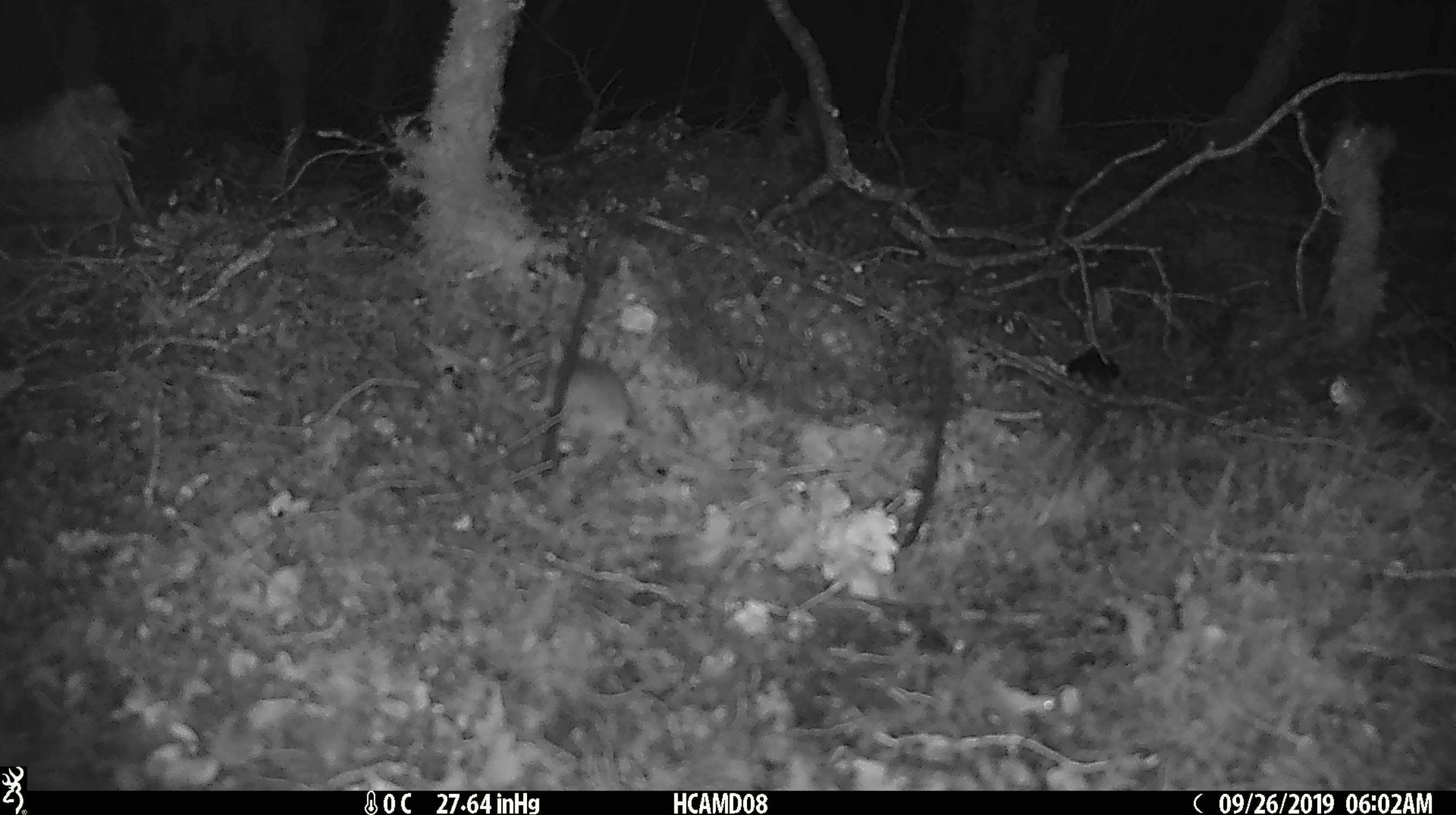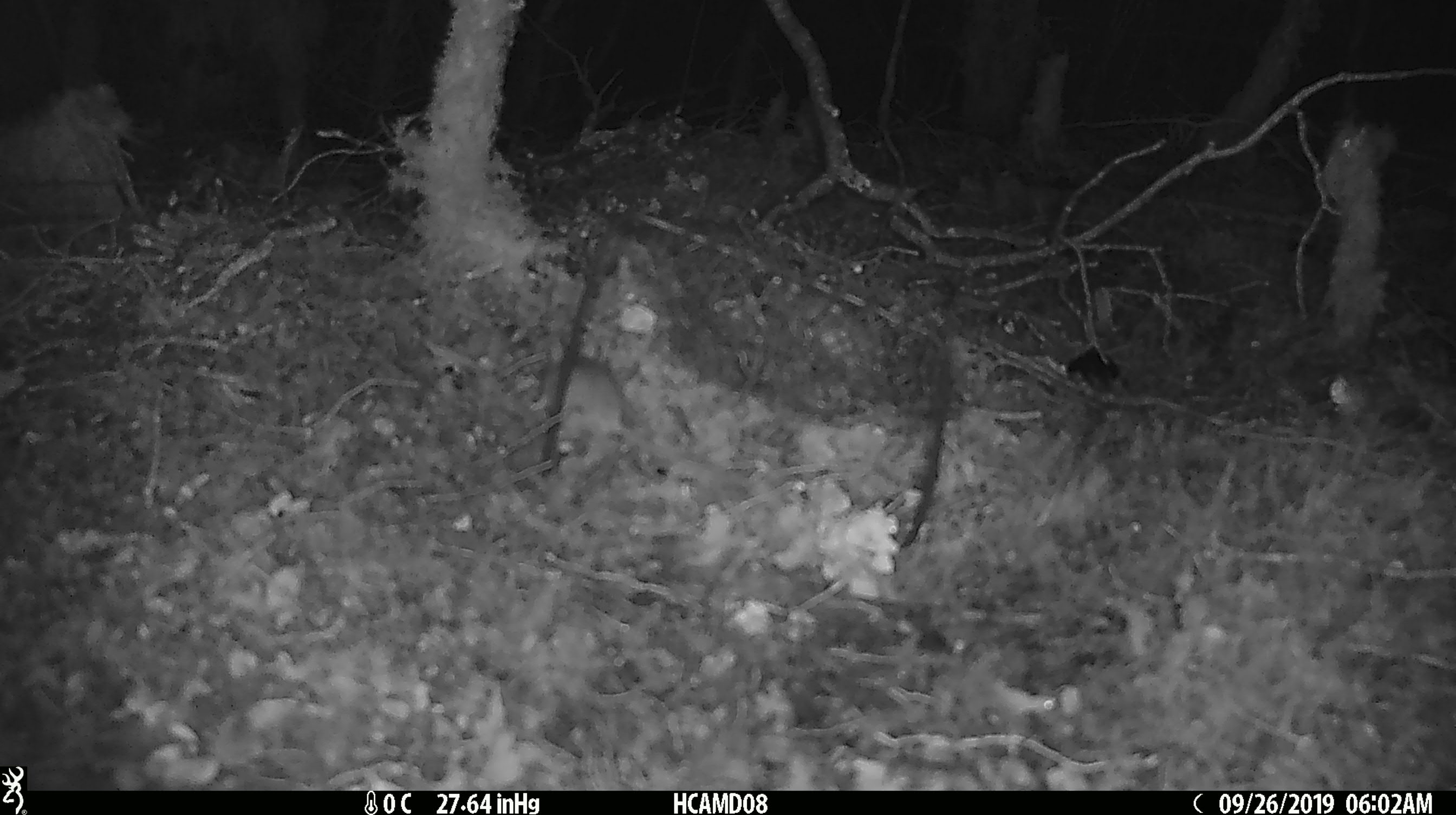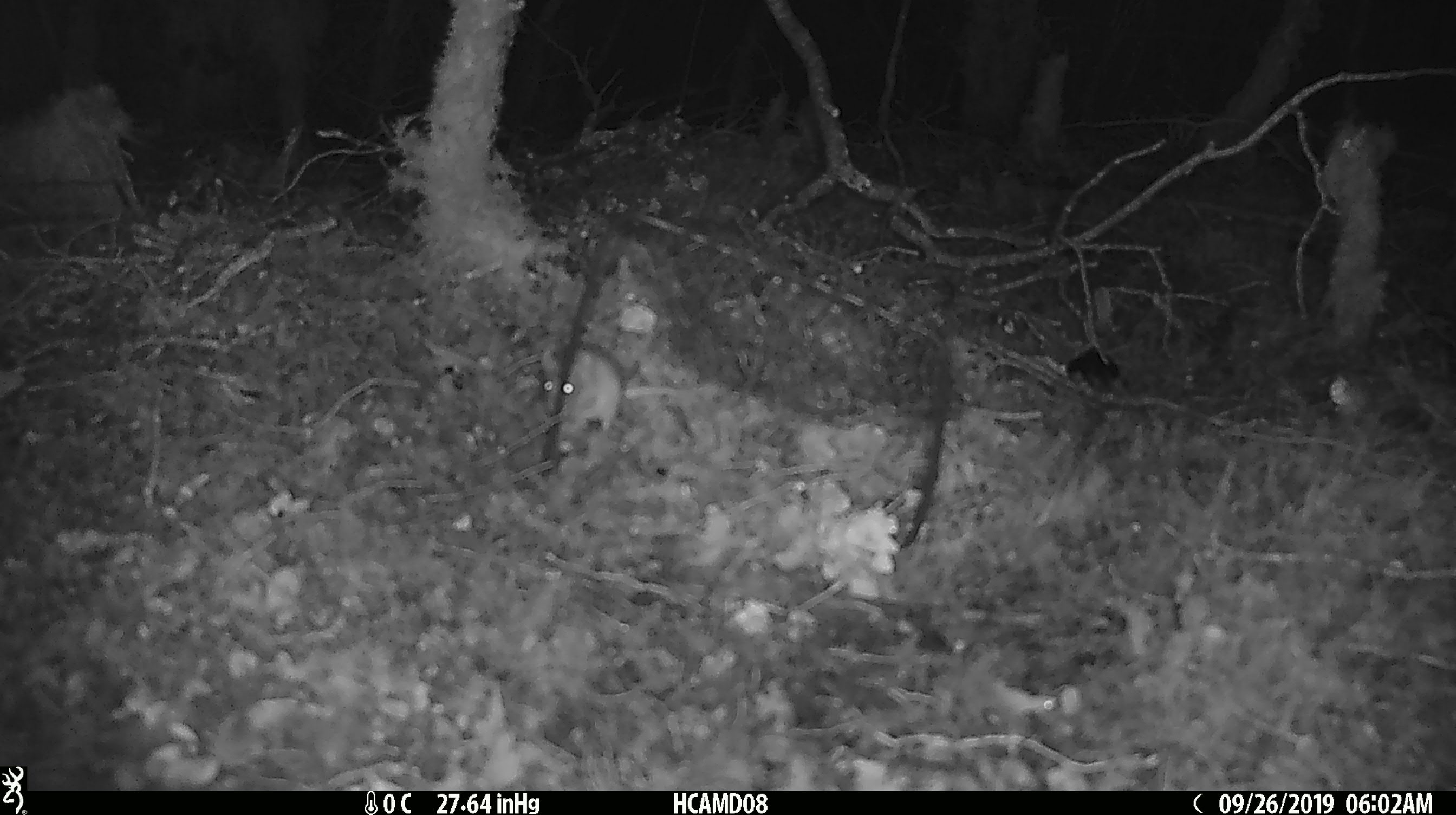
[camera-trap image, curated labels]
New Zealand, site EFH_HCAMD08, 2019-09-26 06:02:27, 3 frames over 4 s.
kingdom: Animalia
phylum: Chordata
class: Mammalia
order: Rodentia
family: Muridae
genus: Mus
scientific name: Mus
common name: mouse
Mouse (Mus).